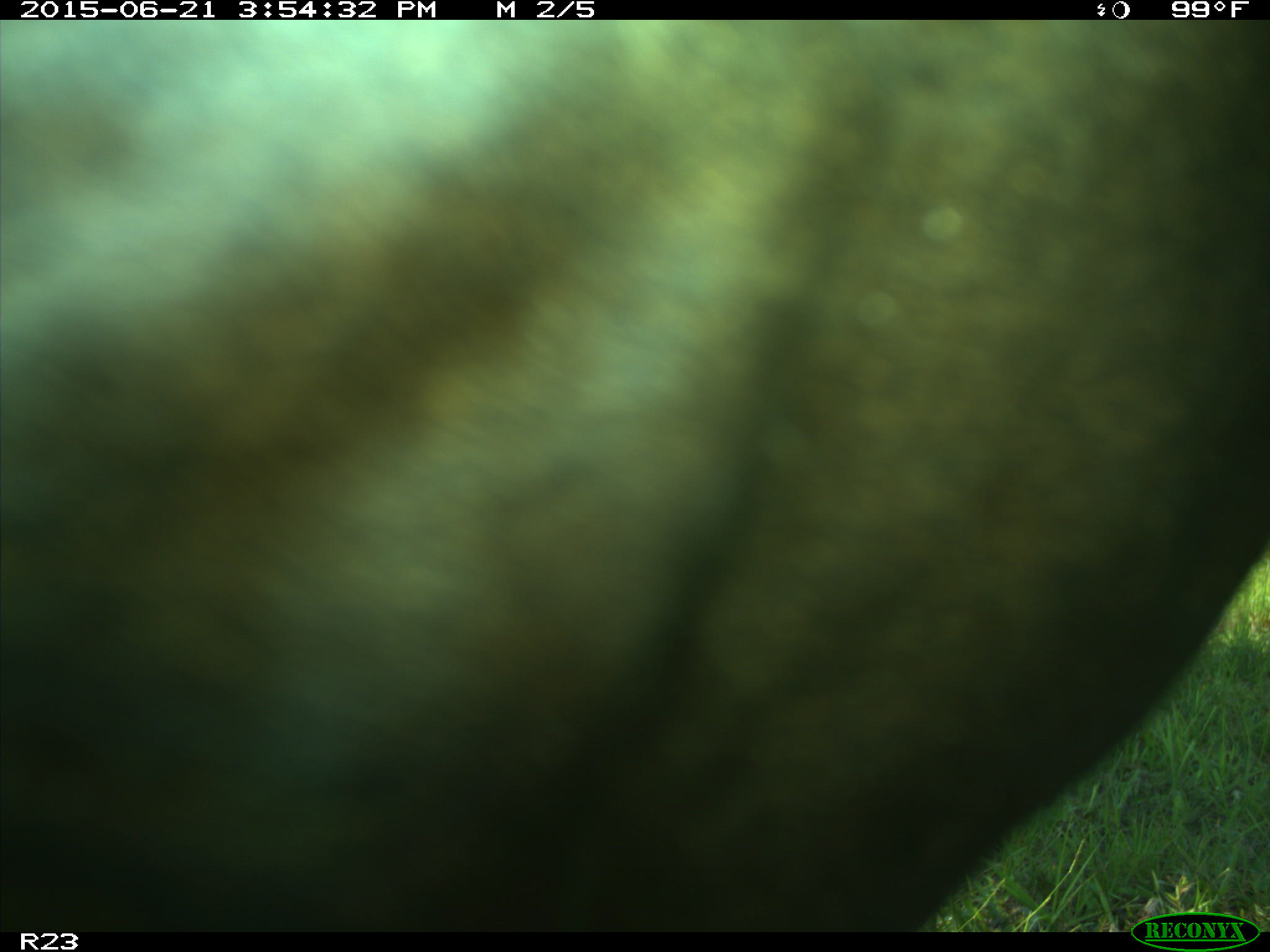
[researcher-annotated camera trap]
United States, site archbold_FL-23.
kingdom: Animalia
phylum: Chordata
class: Mammalia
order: Artiodactyla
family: Bovidae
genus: Bos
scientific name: Bos taurus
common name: domestic cow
Bos taurus (domestic cow).